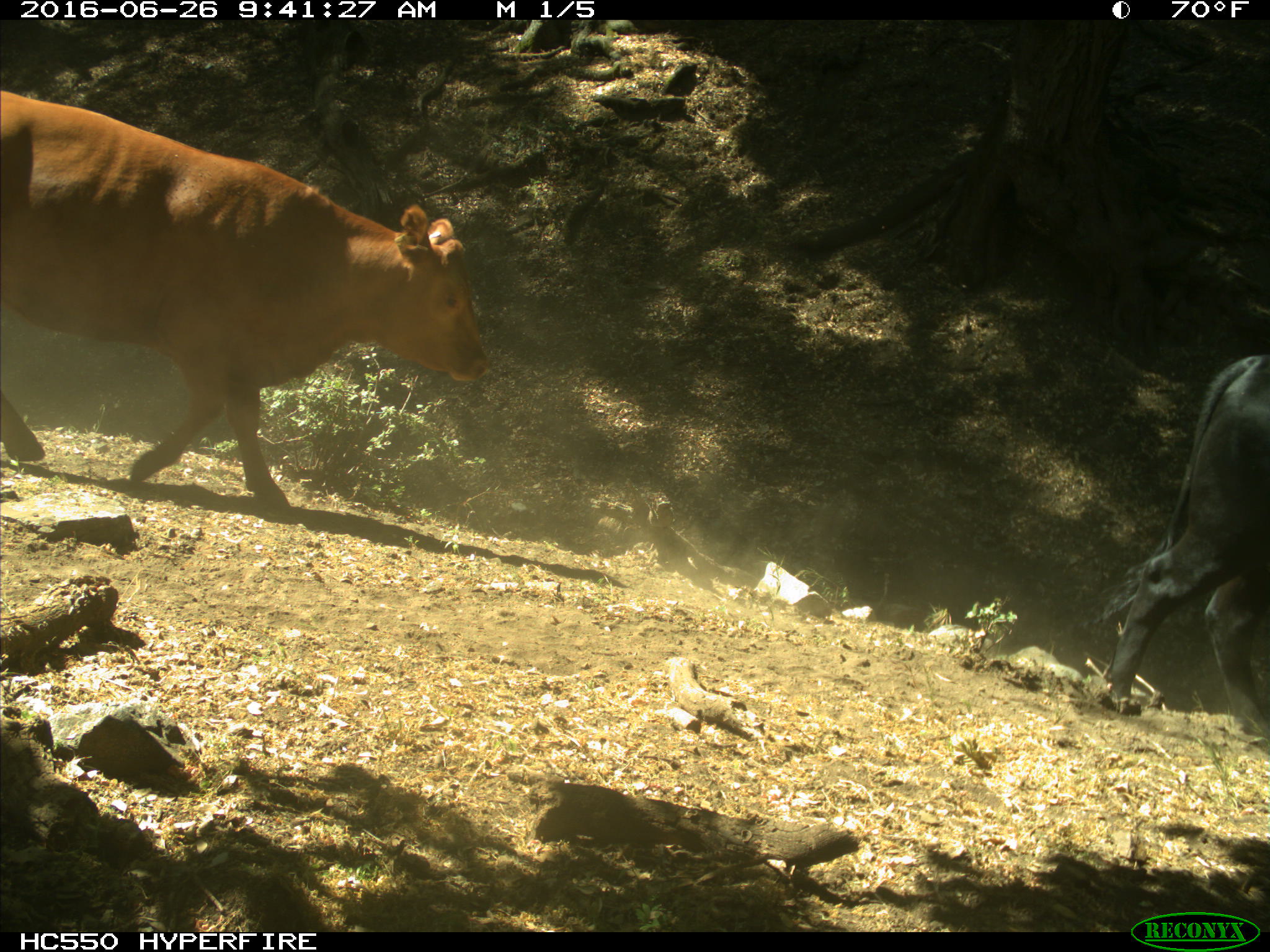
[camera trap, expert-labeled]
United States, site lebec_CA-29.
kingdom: Animalia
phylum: Chordata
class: Mammalia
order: Artiodactyla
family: Bovidae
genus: Bos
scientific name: Bos taurus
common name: domestic cow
Bos taurus (domestic cow).